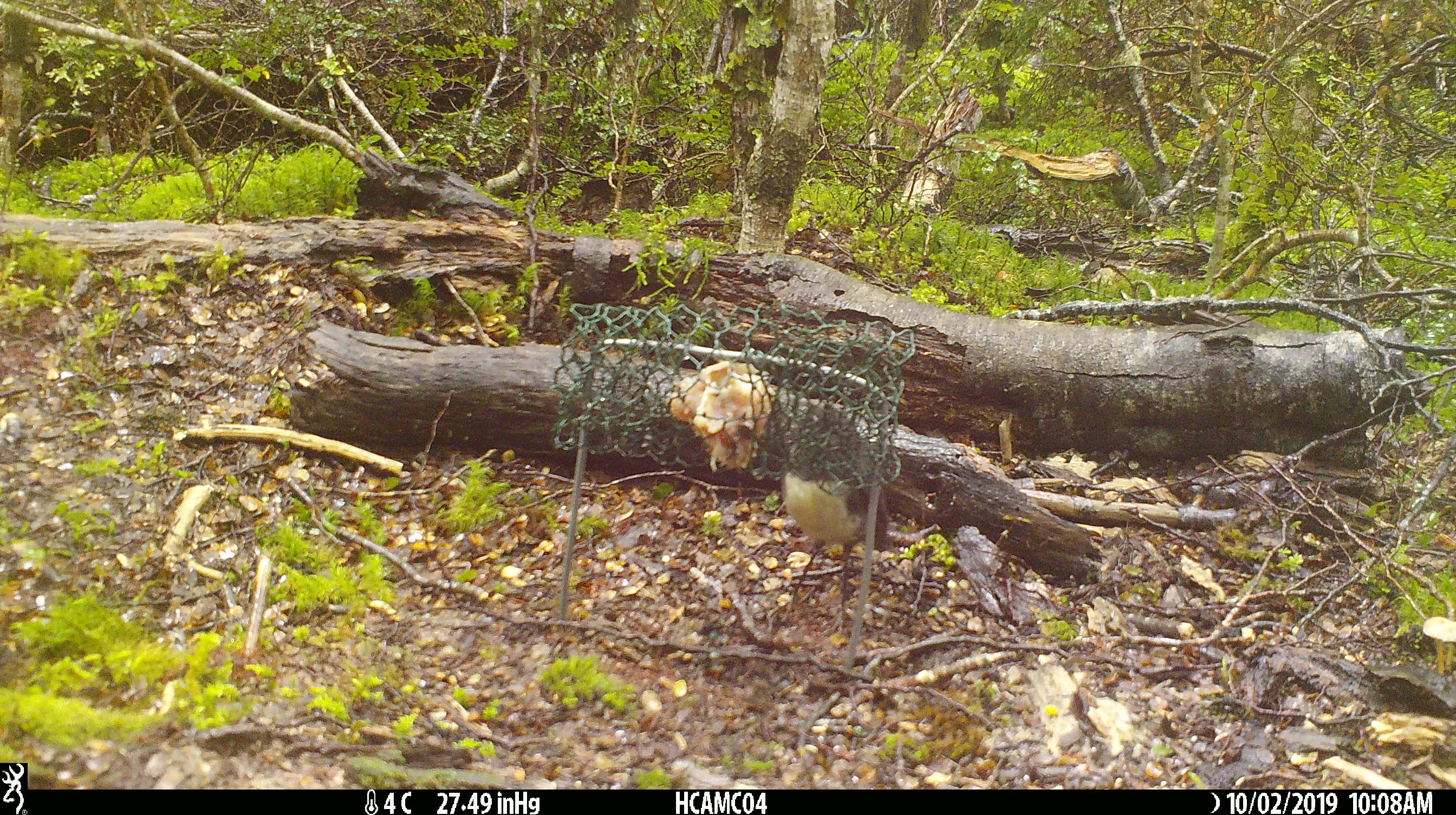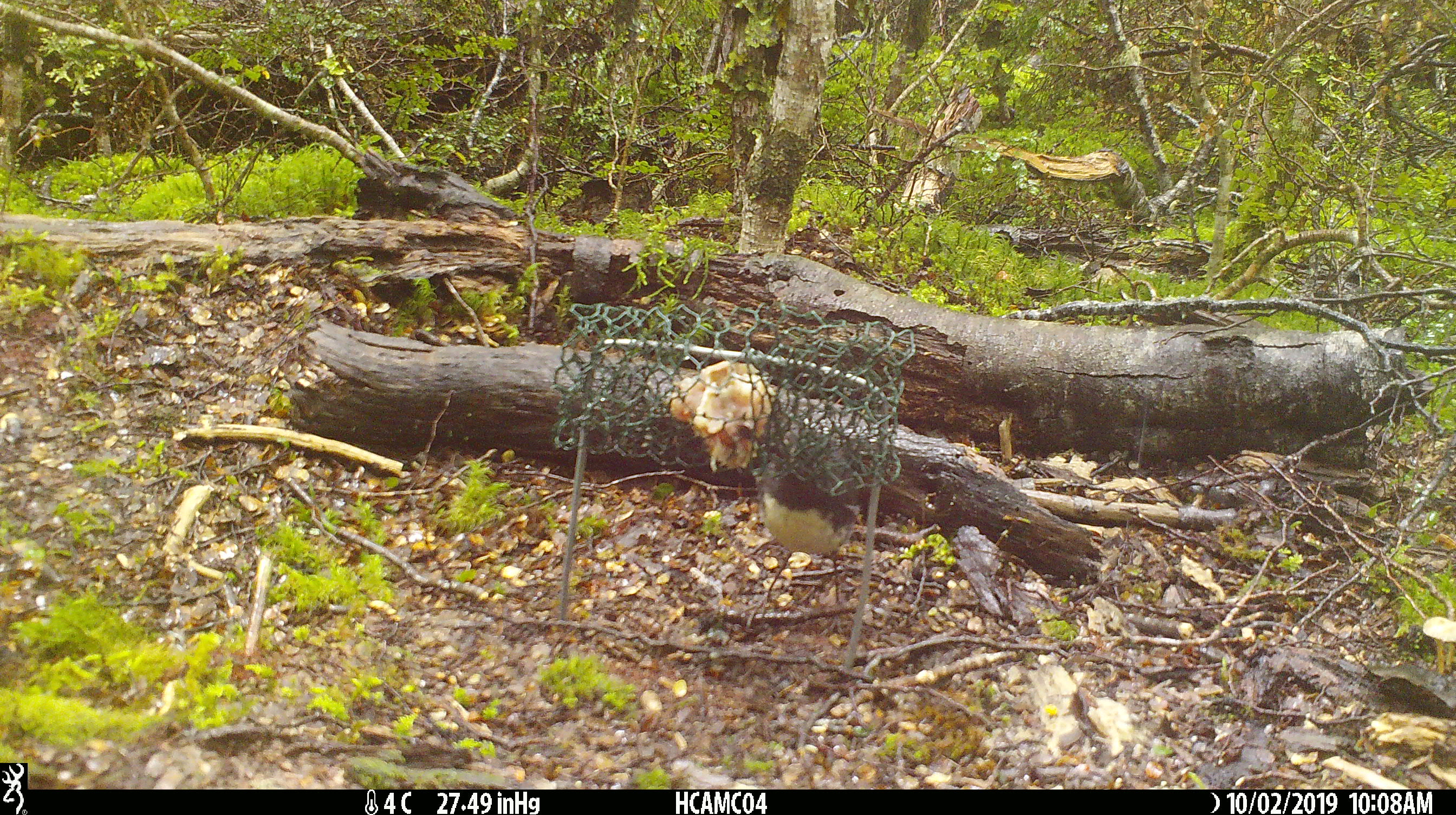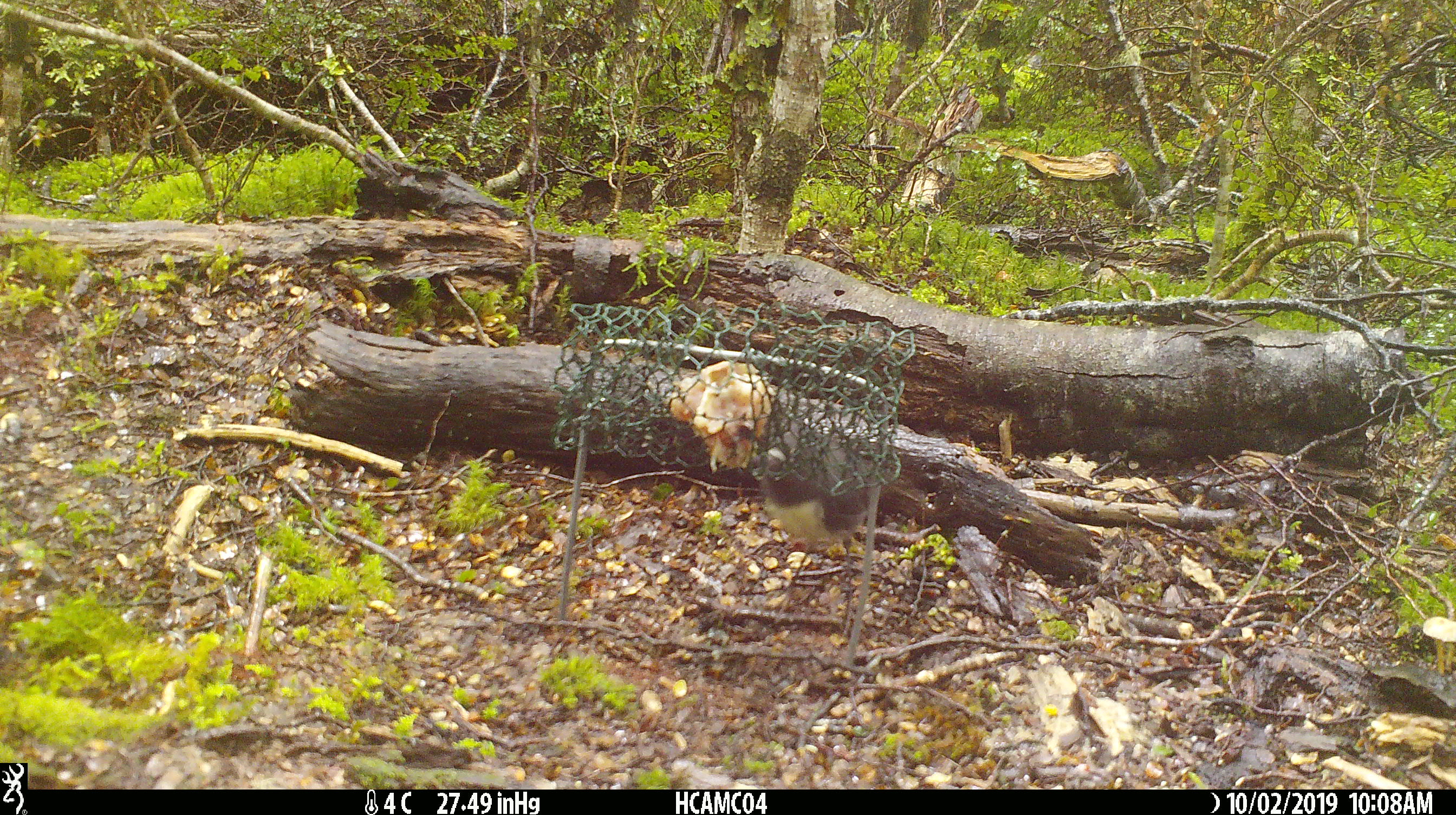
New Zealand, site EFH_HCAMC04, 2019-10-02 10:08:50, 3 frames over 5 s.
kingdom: Animalia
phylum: Chordata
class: Aves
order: Passeriformes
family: Petroicidae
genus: Petroica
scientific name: Petroica australis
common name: new zealand robin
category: robin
Robin (new zealand robin) (Petroica australis).